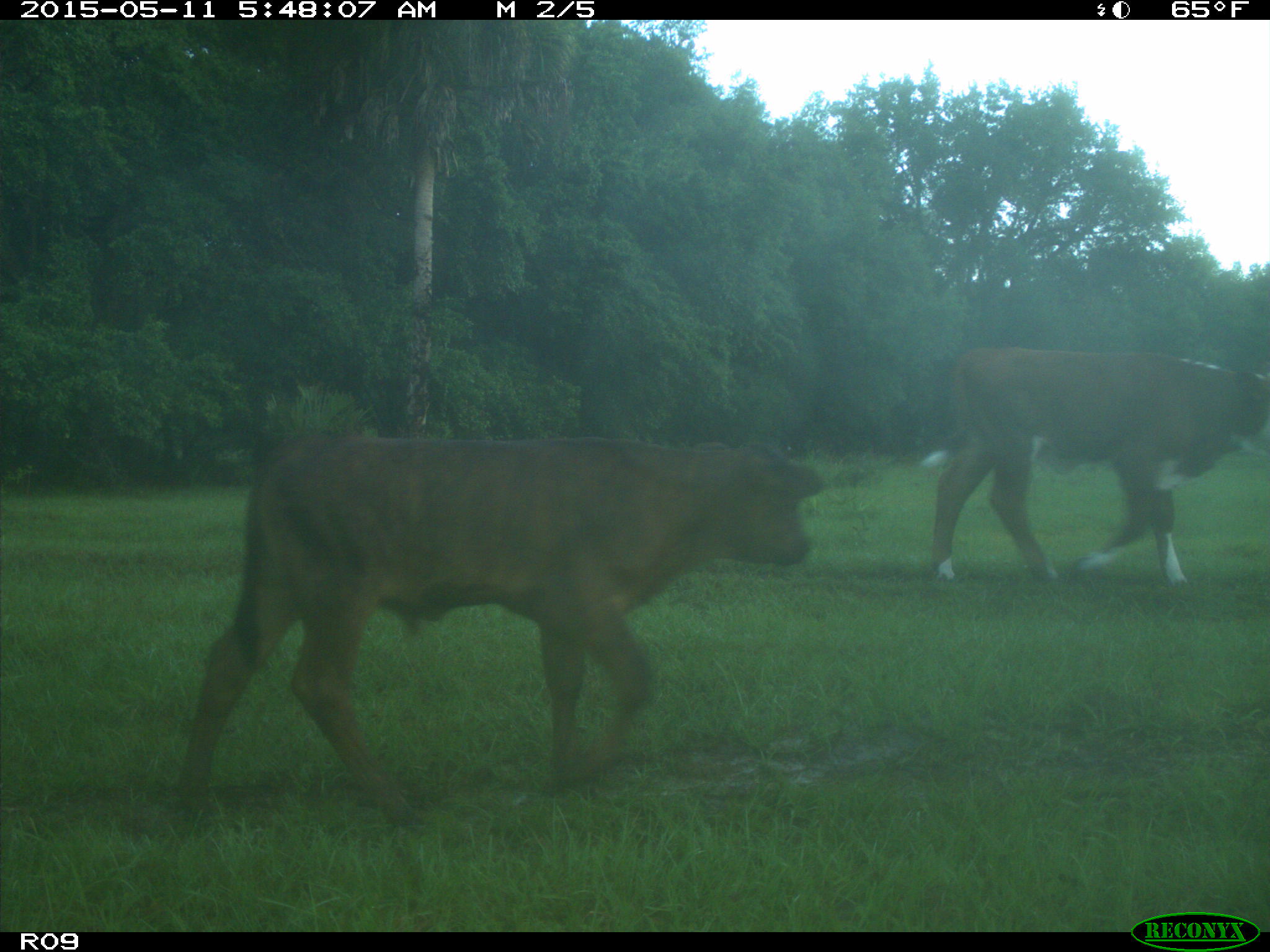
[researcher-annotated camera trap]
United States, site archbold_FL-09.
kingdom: Animalia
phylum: Chordata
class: Mammalia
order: Artiodactyla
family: Bovidae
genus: Bos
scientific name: Bos taurus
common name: domestic cow